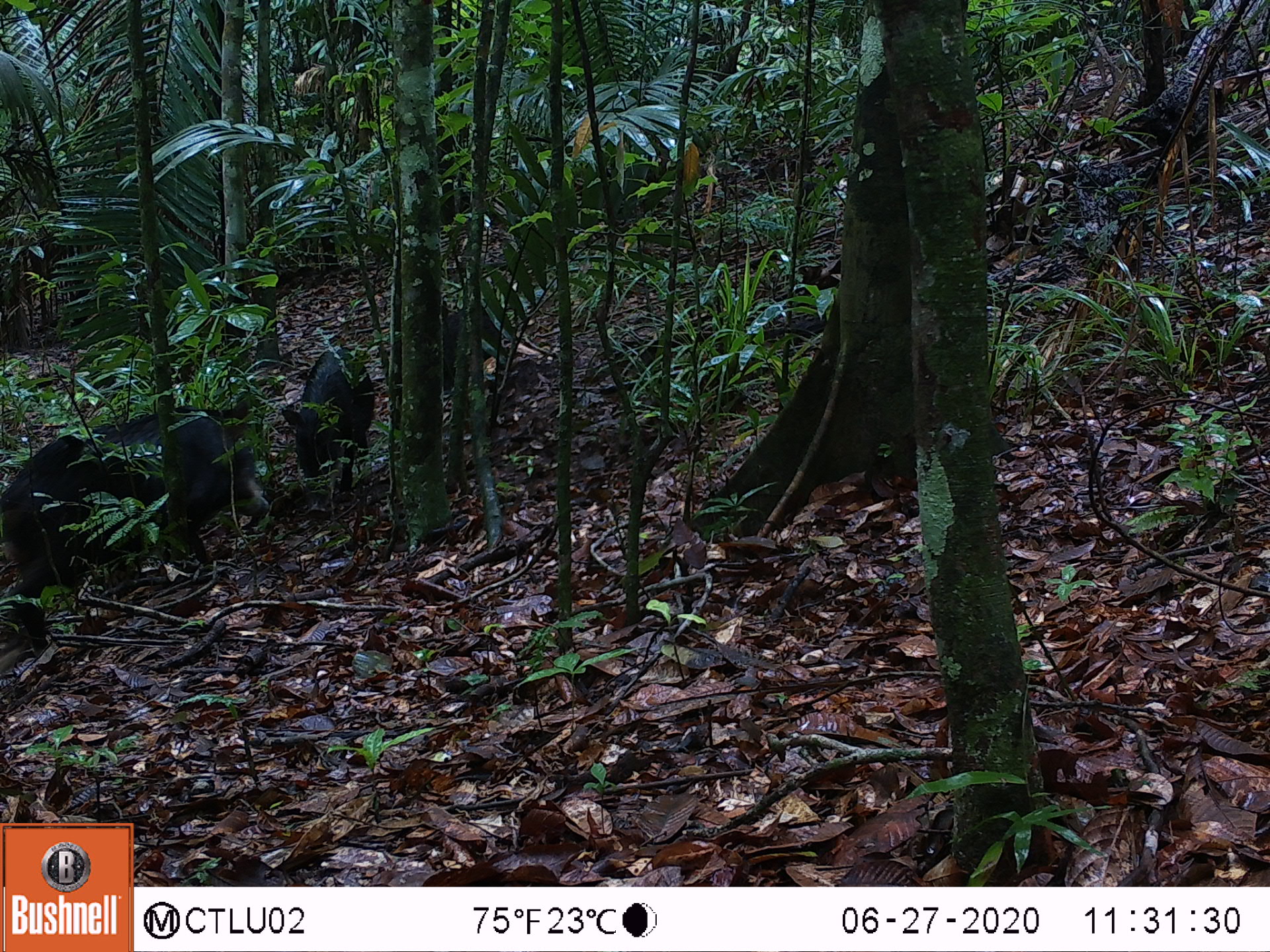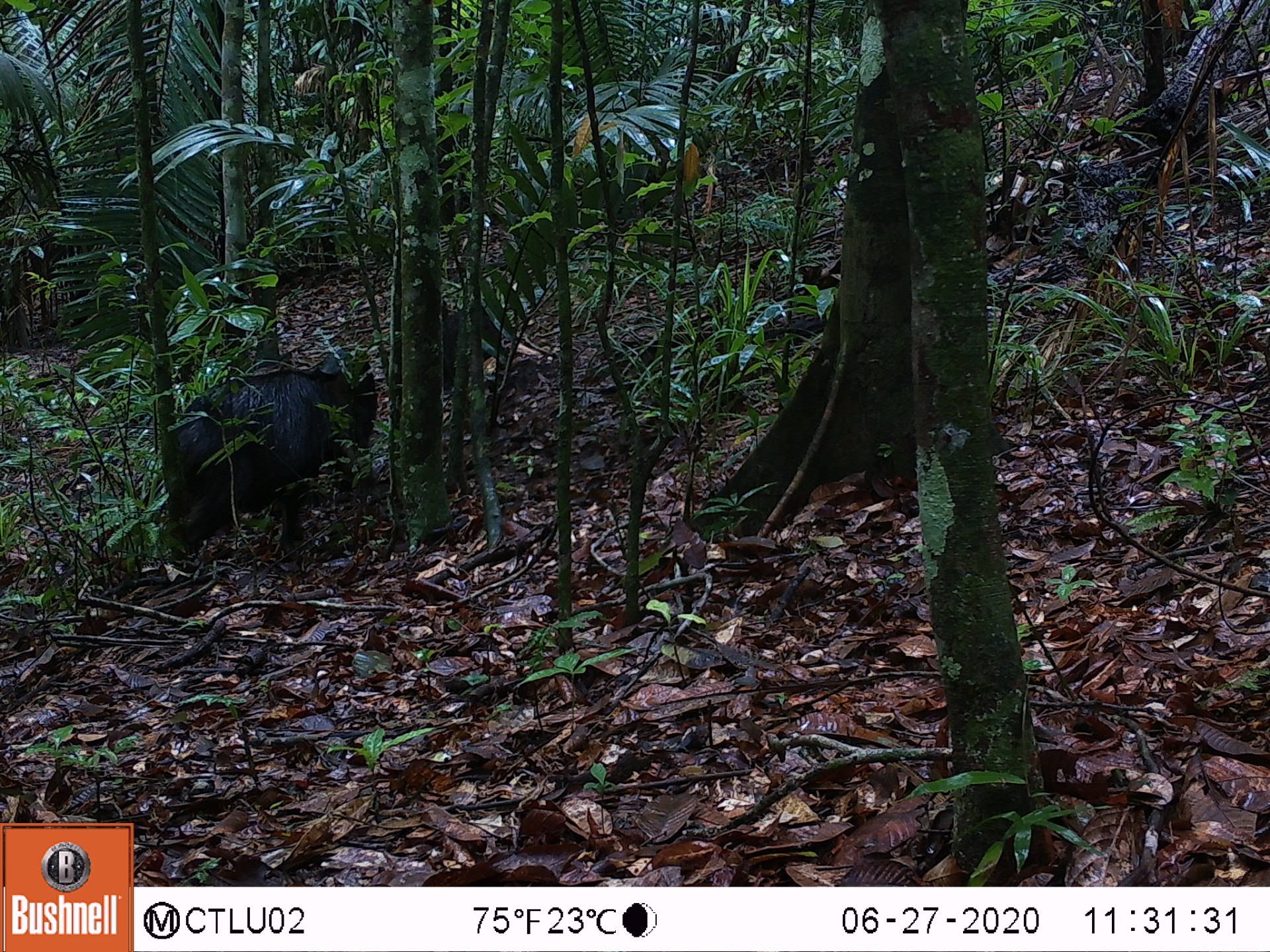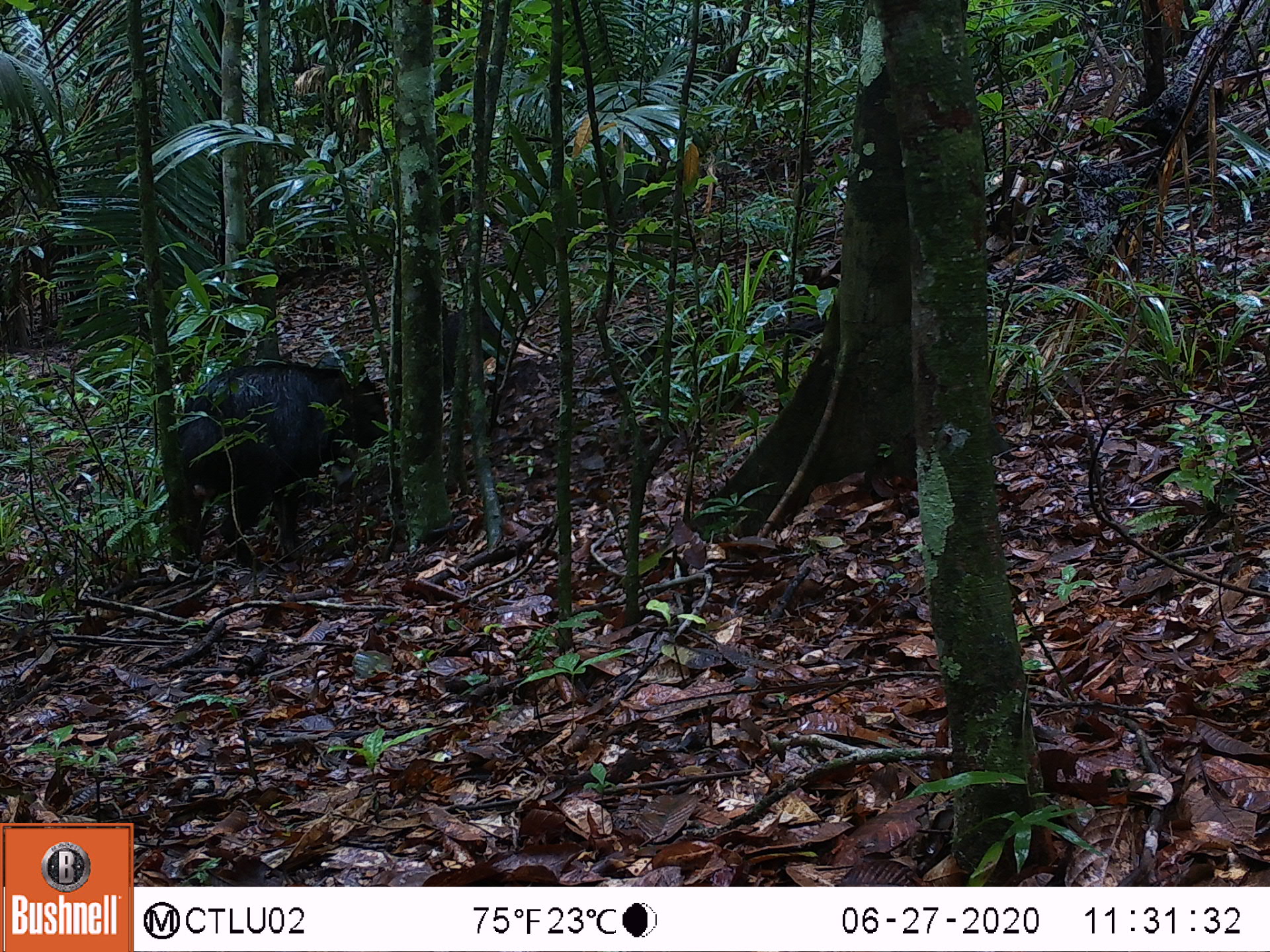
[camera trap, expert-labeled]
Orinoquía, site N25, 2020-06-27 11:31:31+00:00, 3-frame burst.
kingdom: Animalia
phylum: Chordata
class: Mammalia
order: Artiodactyla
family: Tayassuidae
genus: Tayassu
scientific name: Tayassu pecari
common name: white-lipped peccary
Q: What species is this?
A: White-lipped peccary (Tayassu pecari).